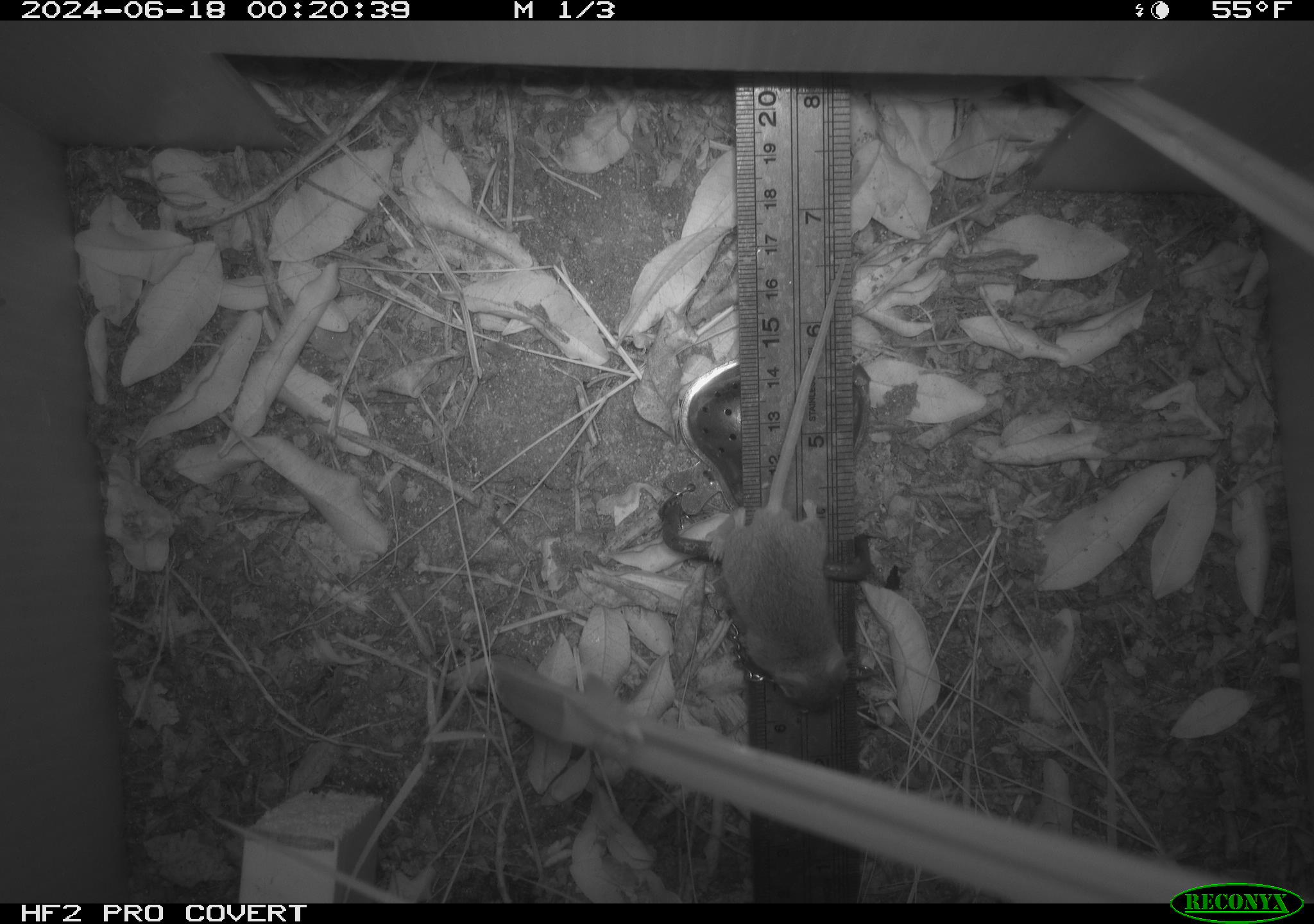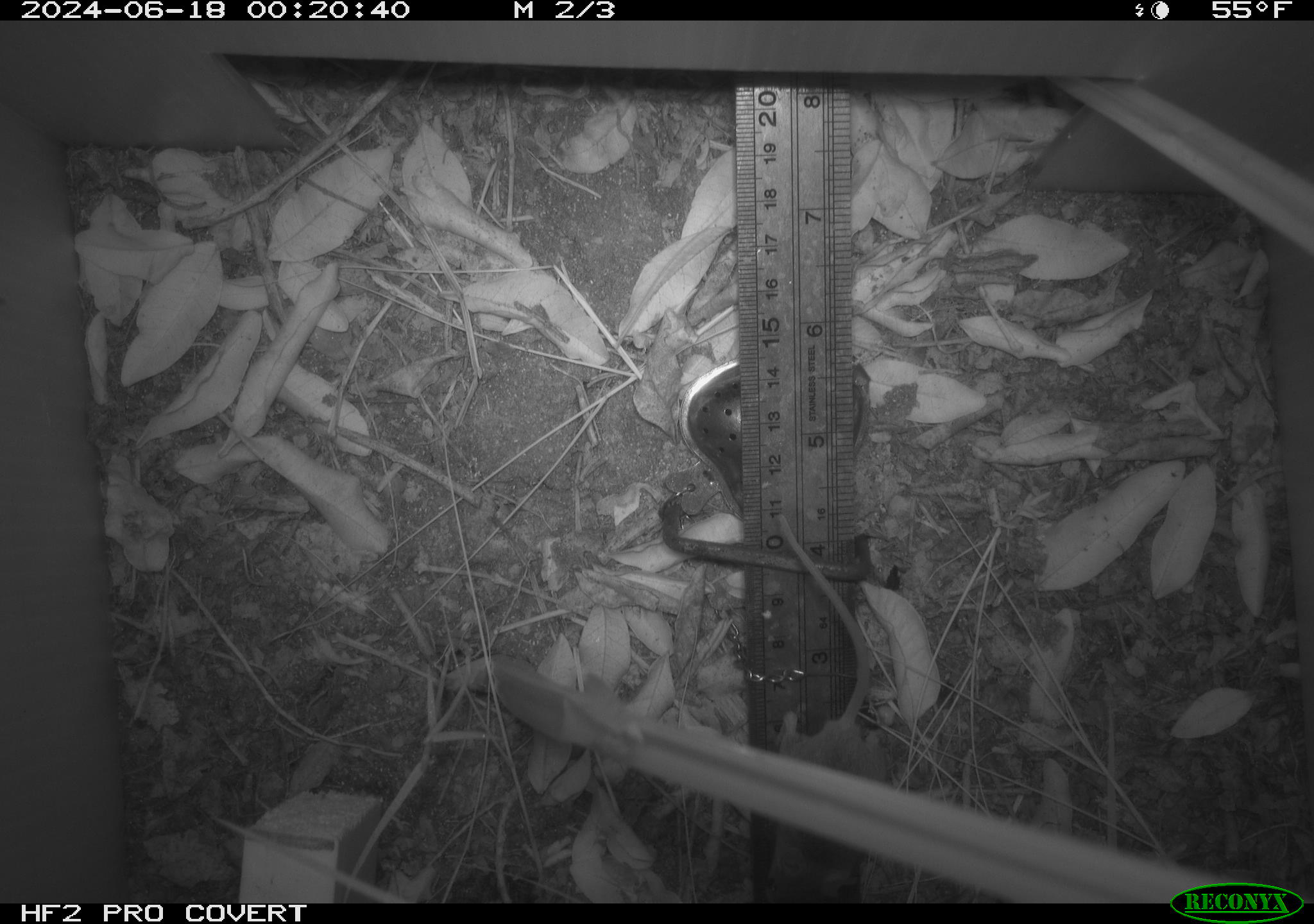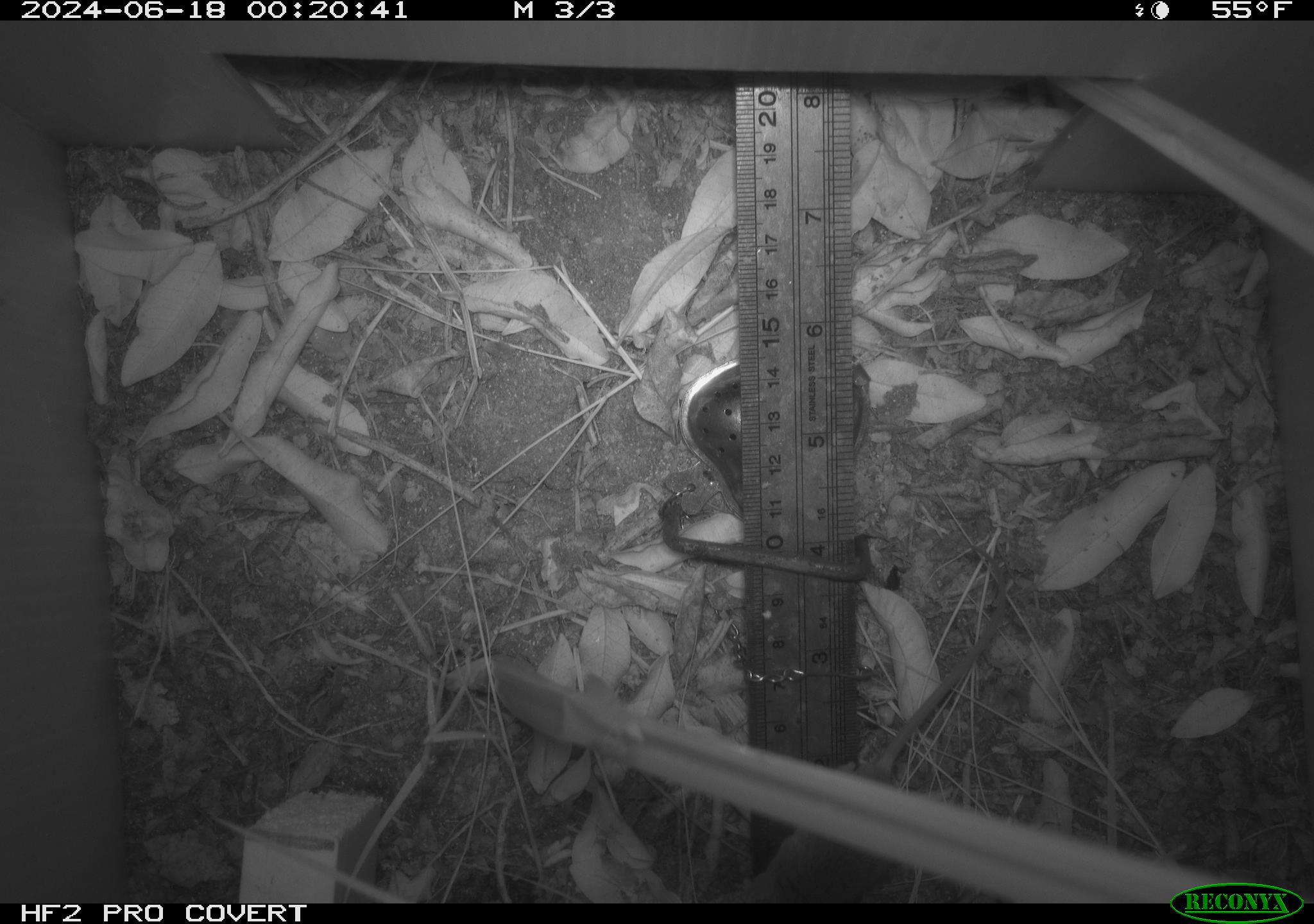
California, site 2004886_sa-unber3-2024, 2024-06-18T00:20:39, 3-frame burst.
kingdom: Animalia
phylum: Chordata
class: Mammalia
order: Rodentia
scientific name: Rodentia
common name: mouse species